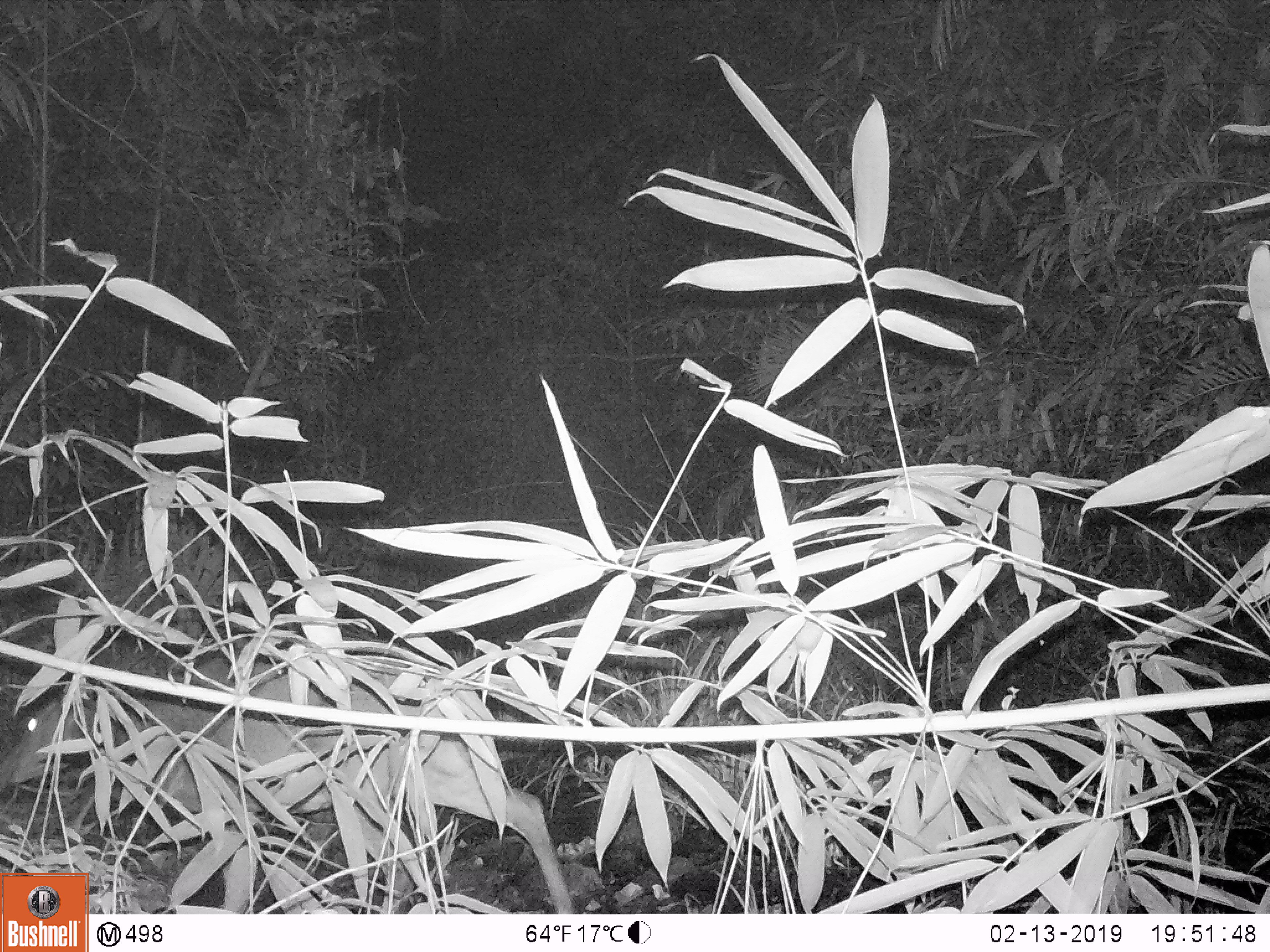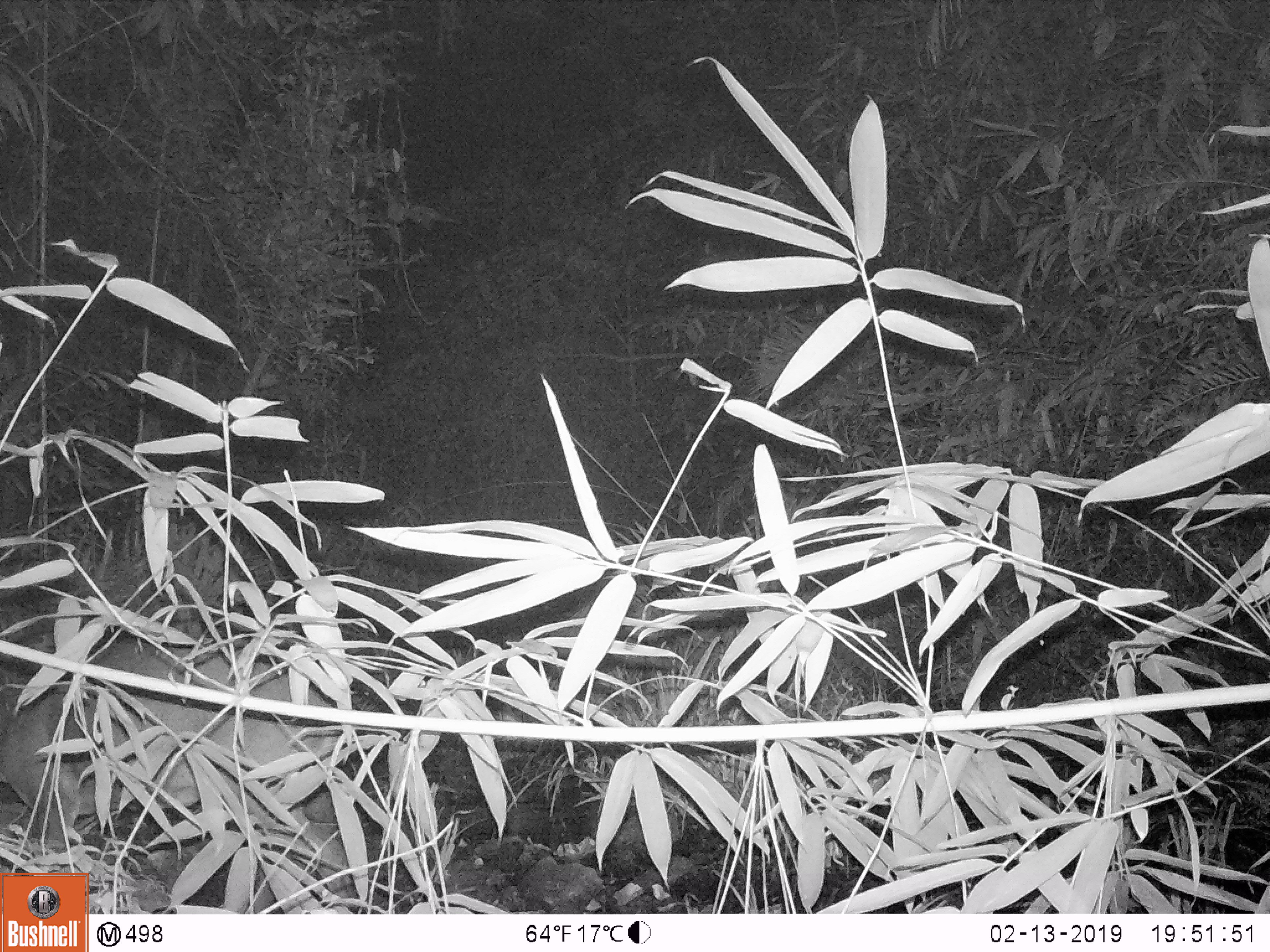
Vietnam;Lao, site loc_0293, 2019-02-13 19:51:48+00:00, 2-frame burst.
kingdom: Animalia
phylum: Chordata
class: Mammalia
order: Artiodactyla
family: Cervidae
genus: Muntiacus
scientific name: Muntiacus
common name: muntjacs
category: unidentified muntjac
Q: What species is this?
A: Unidentified muntjac (muntjacs) (Muntiacus).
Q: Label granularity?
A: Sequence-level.